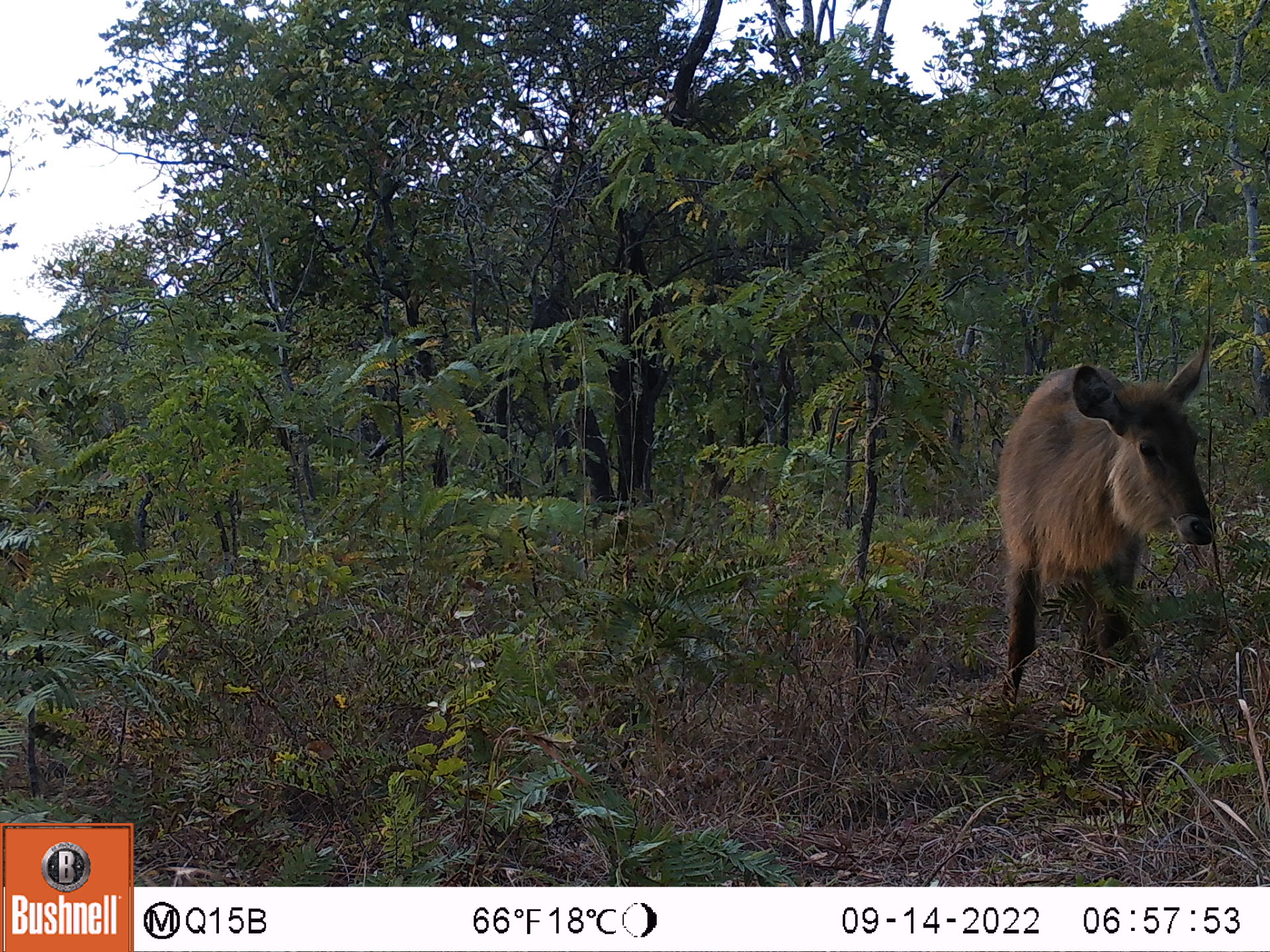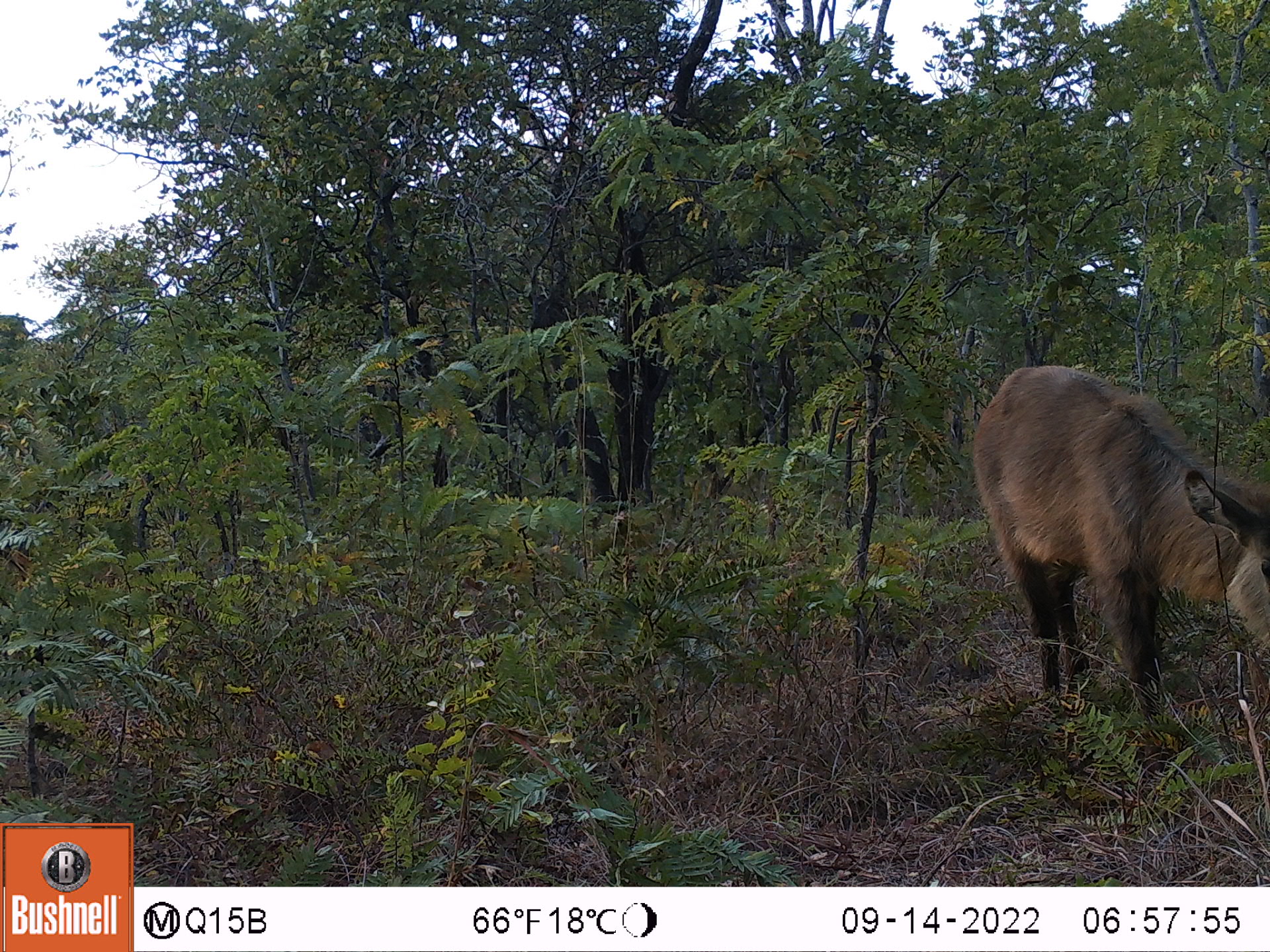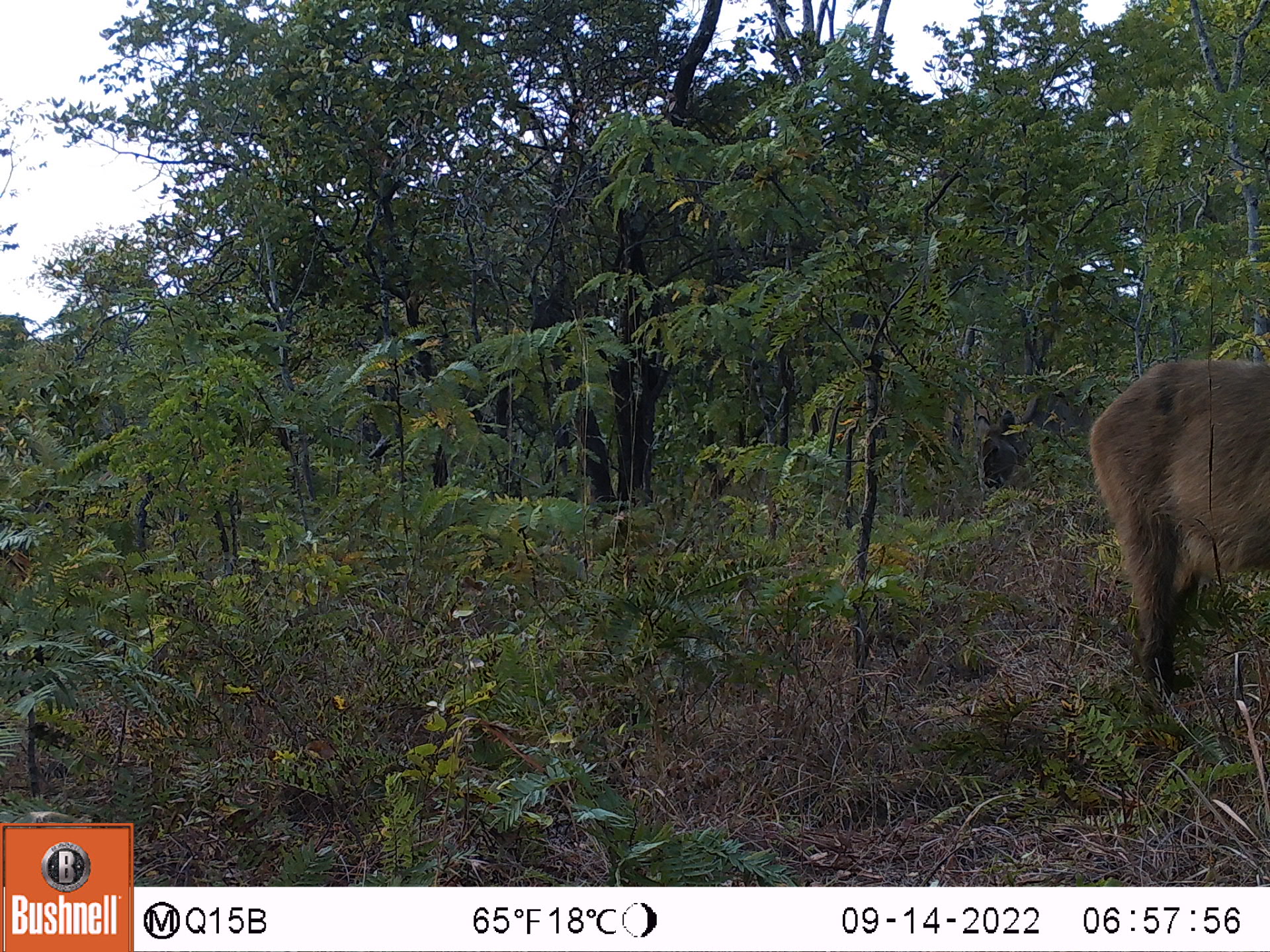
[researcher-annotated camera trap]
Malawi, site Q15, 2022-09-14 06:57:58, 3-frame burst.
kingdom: Animalia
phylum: Chordata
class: Mammalia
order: Artiodactyla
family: Bovidae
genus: Kobus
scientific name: Kobus ellipsiprymnus ellipsiprymnus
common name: common waterbuck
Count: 1.